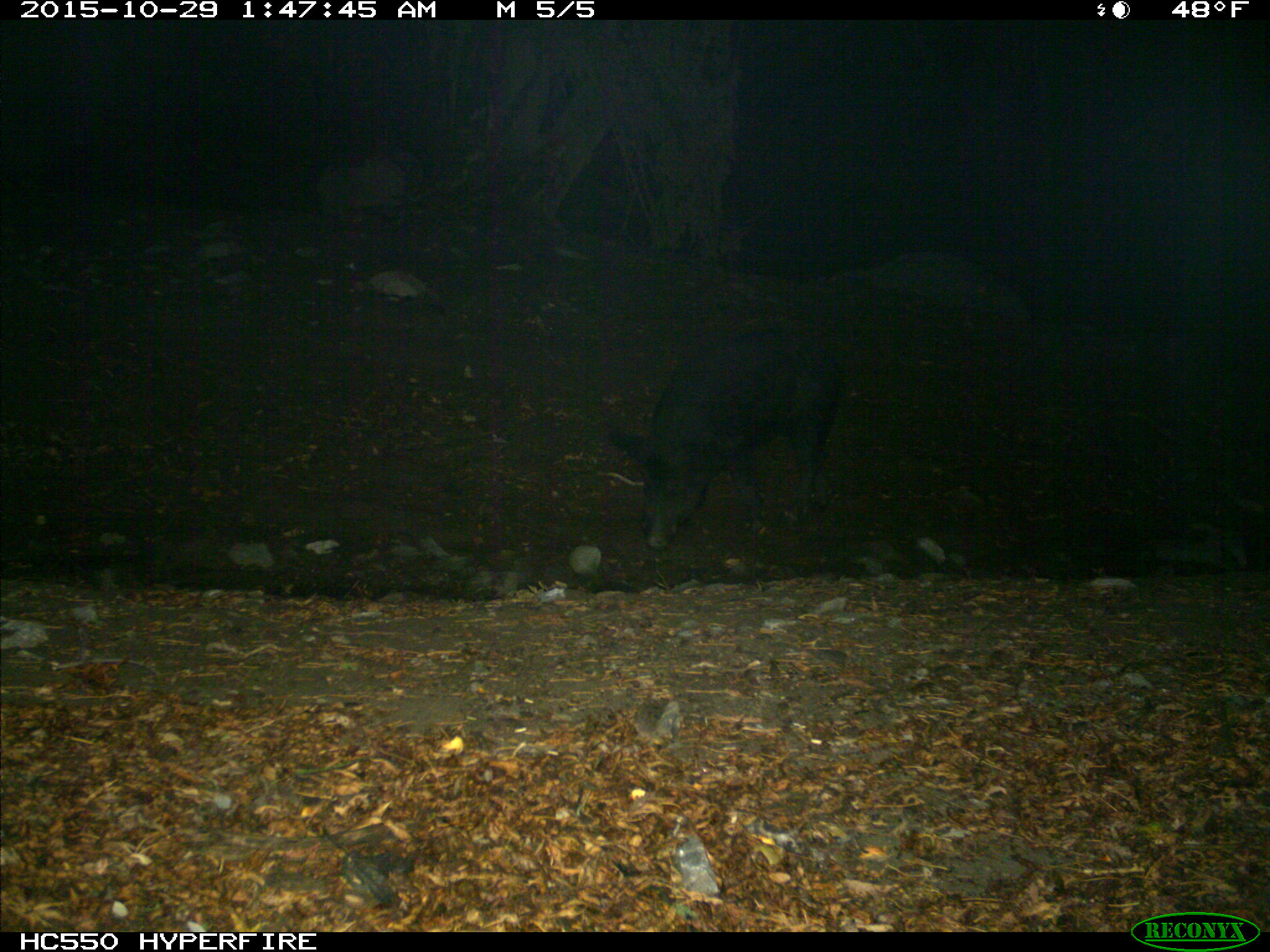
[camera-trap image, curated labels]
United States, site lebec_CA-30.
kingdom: Animalia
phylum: Chordata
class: Mammalia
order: Artiodactyla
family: Suidae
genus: Sus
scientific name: Sus scrofa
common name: wild boar